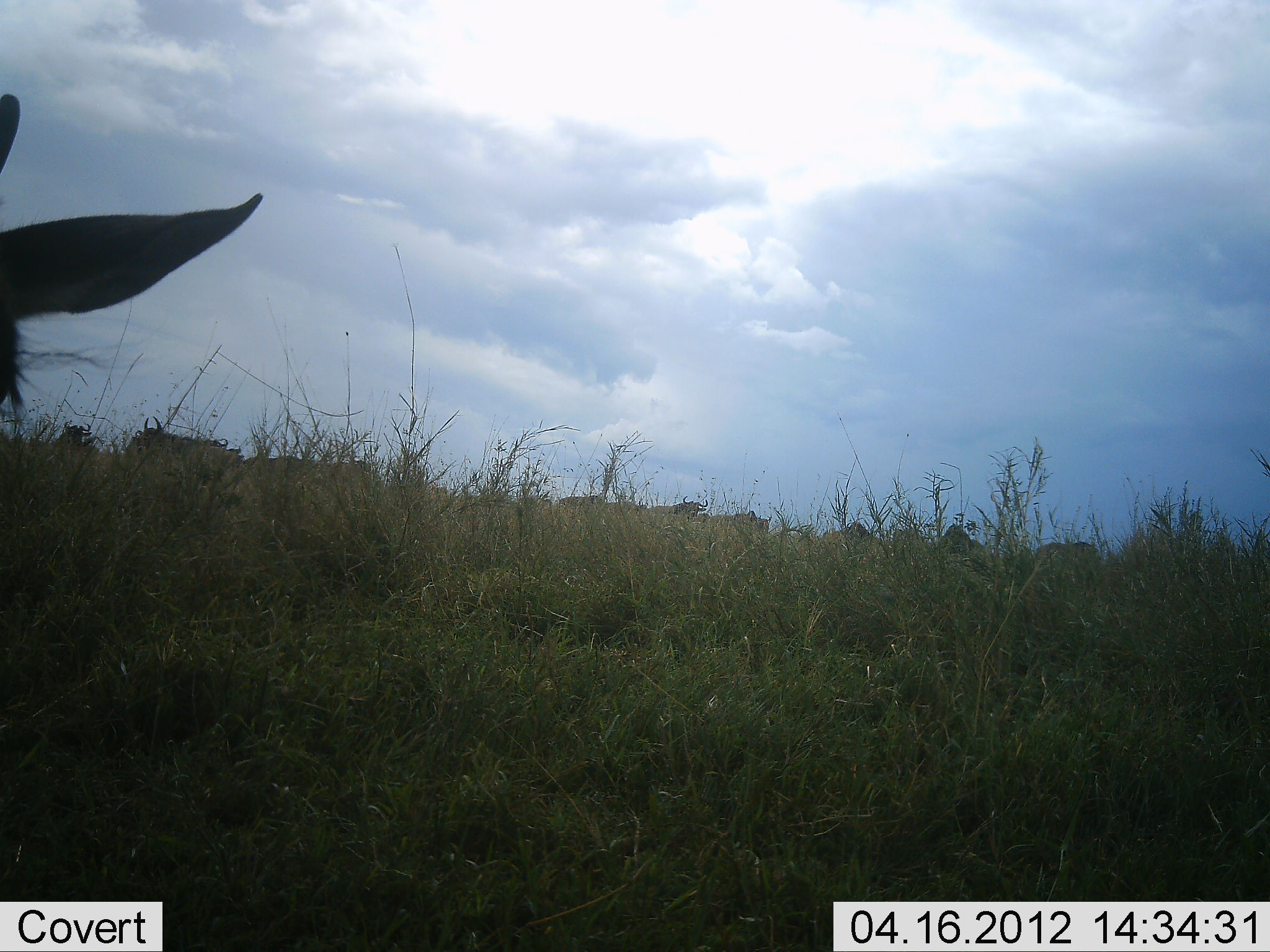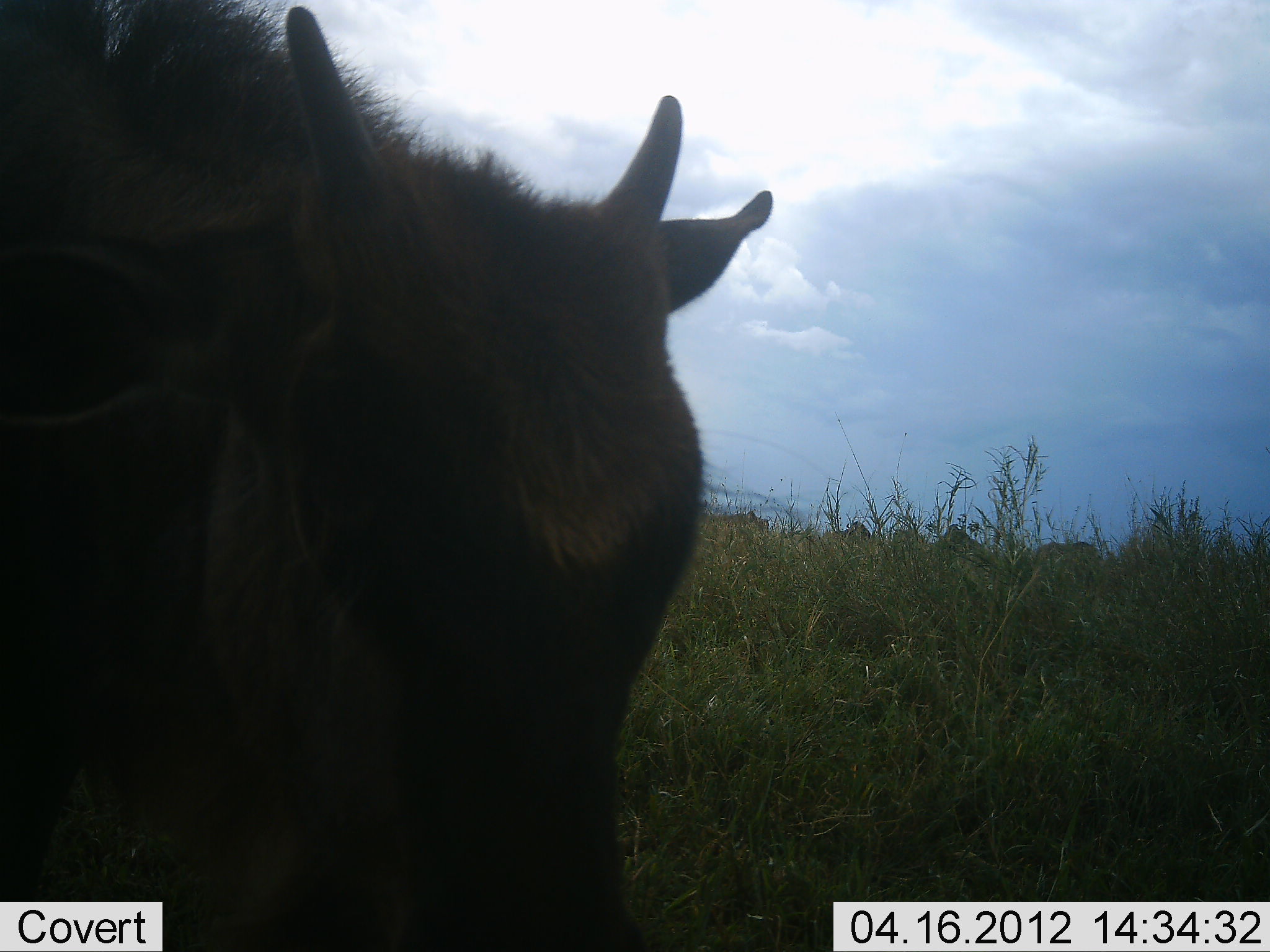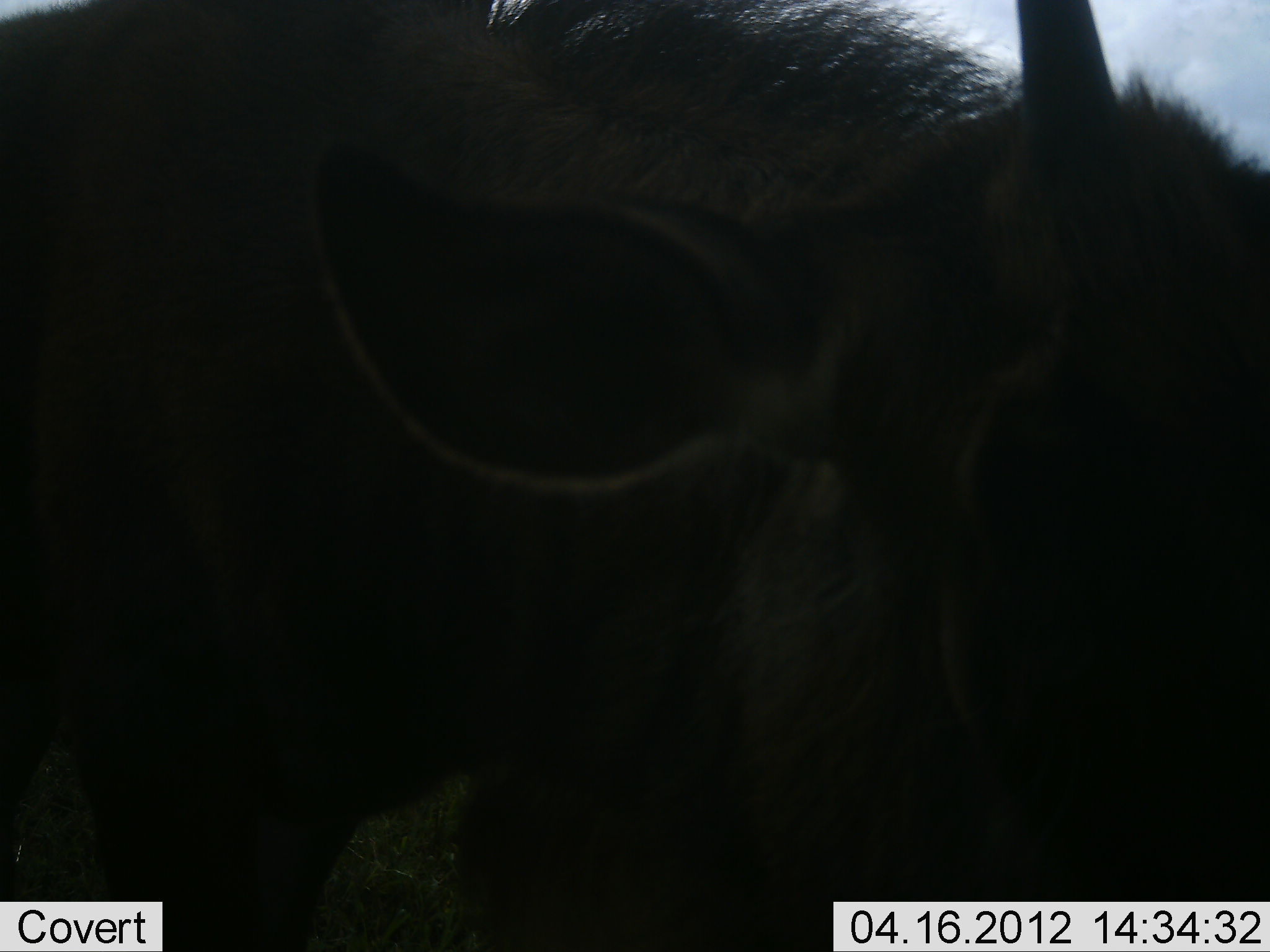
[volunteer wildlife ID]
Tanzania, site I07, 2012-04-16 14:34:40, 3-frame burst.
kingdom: Animalia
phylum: Chordata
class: Mammalia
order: Artiodactyla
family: Bovidae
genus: Connochaetes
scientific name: Connochaetes taurinus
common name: blue wildebeest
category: wildebeest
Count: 2.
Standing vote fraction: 29%.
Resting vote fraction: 7%.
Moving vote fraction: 79%.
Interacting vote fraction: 0%.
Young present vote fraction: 71%.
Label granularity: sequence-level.